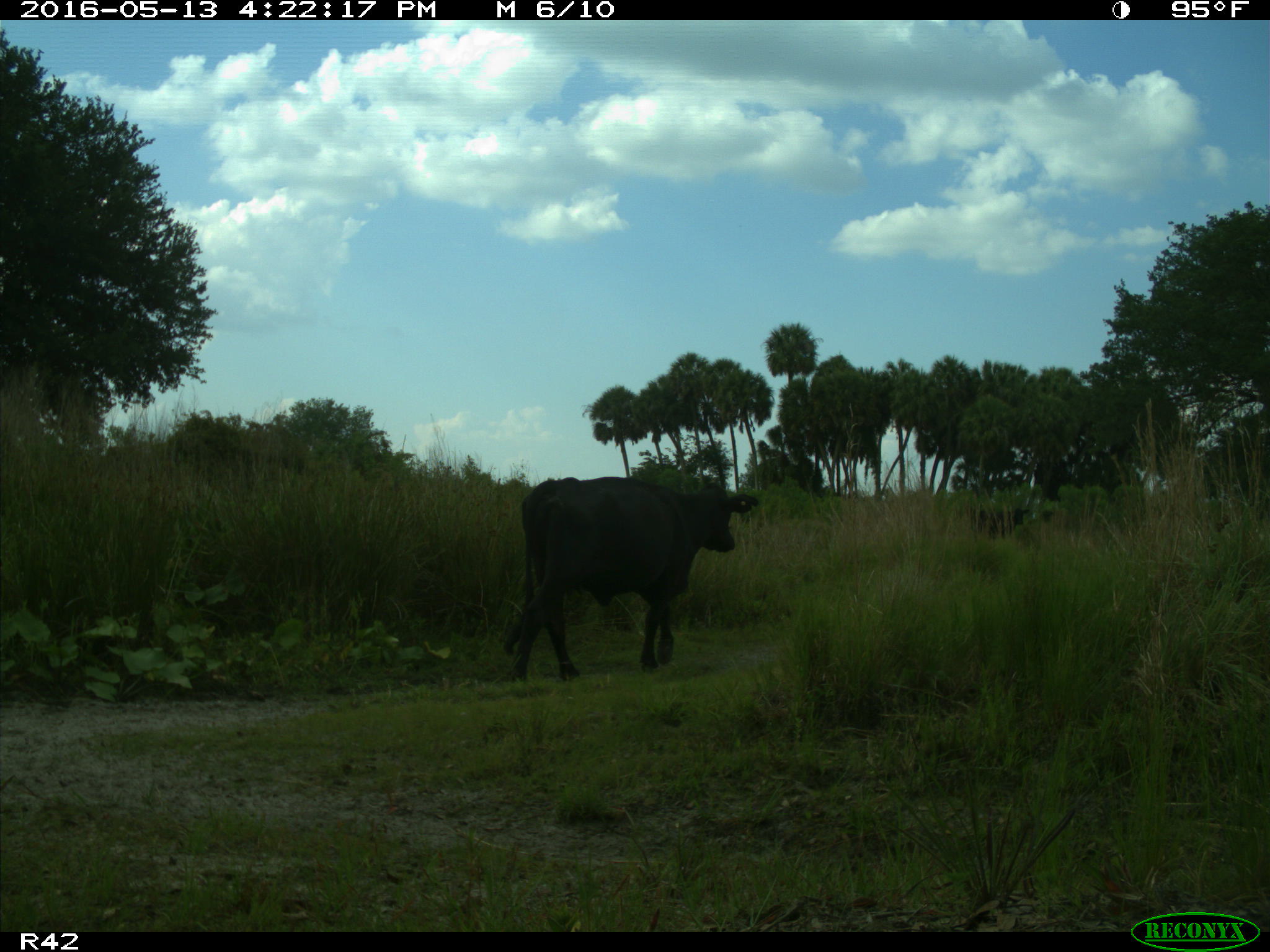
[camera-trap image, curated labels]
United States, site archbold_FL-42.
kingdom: Animalia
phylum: Chordata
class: Mammalia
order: Artiodactyla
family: Bovidae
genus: Bos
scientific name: Bos taurus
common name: domestic cow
Bos taurus (domestic cow).